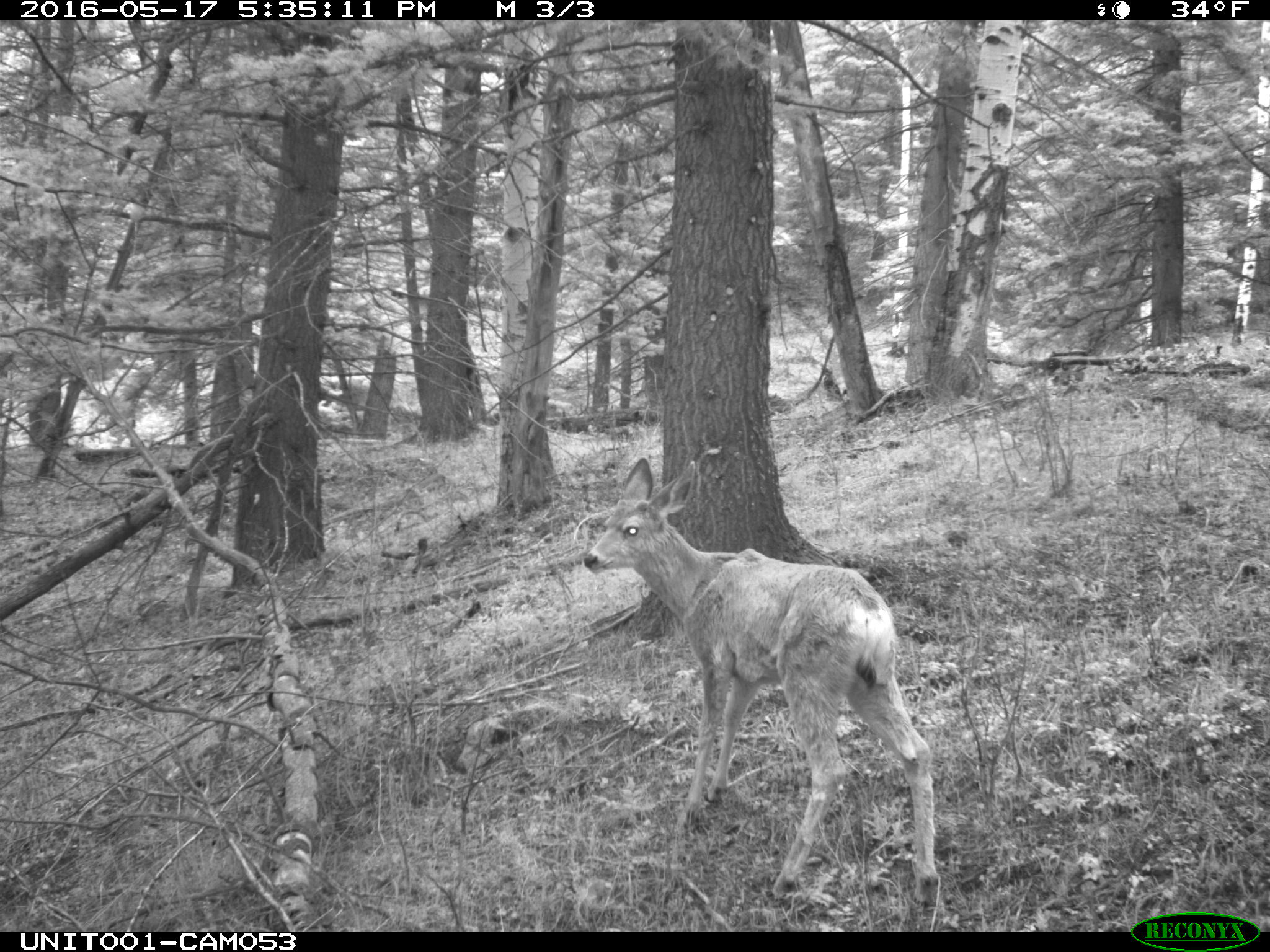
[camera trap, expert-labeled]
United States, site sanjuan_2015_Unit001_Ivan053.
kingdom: Animalia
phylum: Chordata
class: Mammalia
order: Artiodactyla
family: Cervidae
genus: Odocoileus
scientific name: Odocoileus hemionus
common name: mule deer